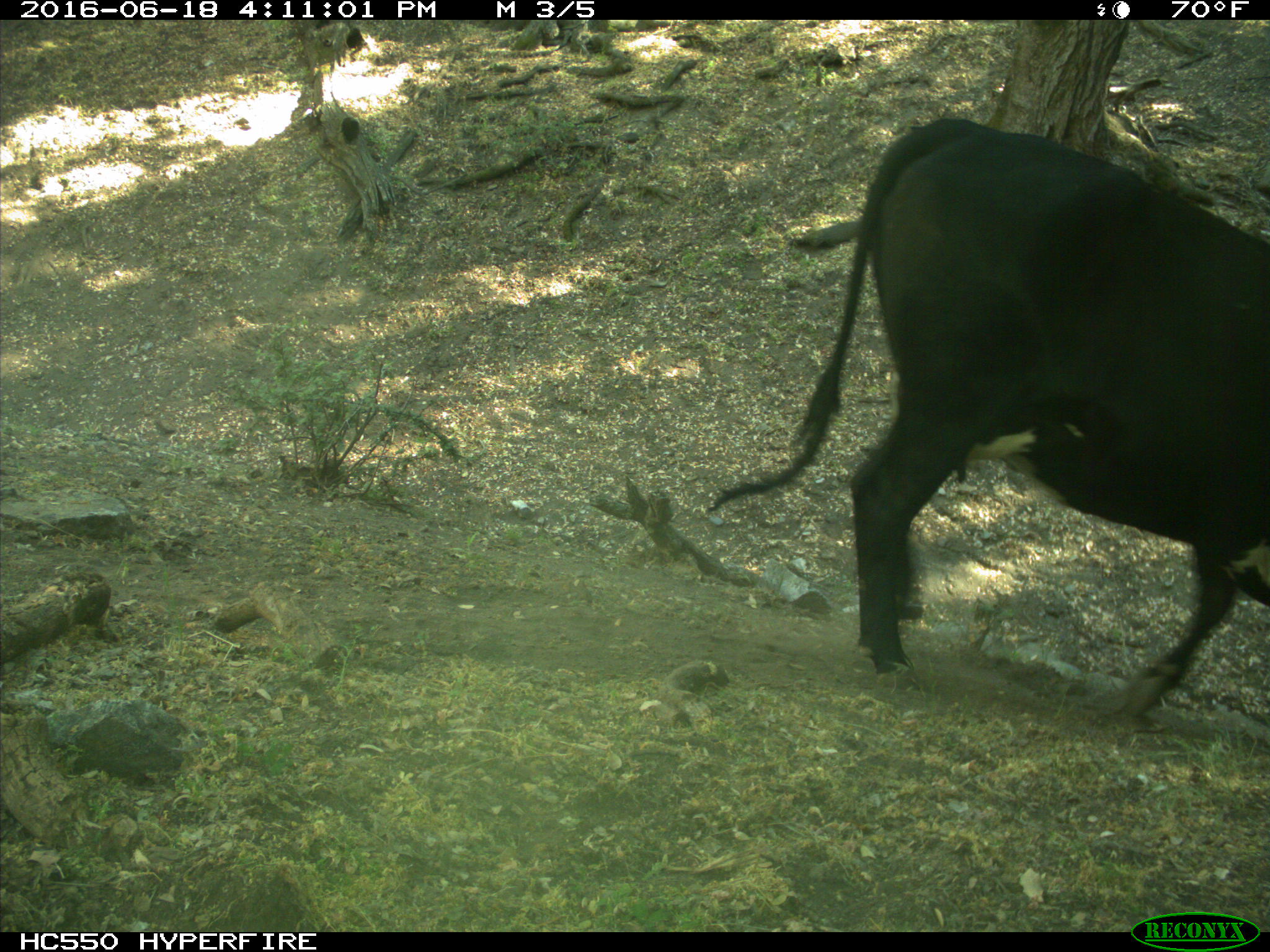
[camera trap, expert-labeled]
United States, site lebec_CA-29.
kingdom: Animalia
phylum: Chordata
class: Mammalia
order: Artiodactyla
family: Bovidae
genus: Bos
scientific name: Bos taurus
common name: domestic cow